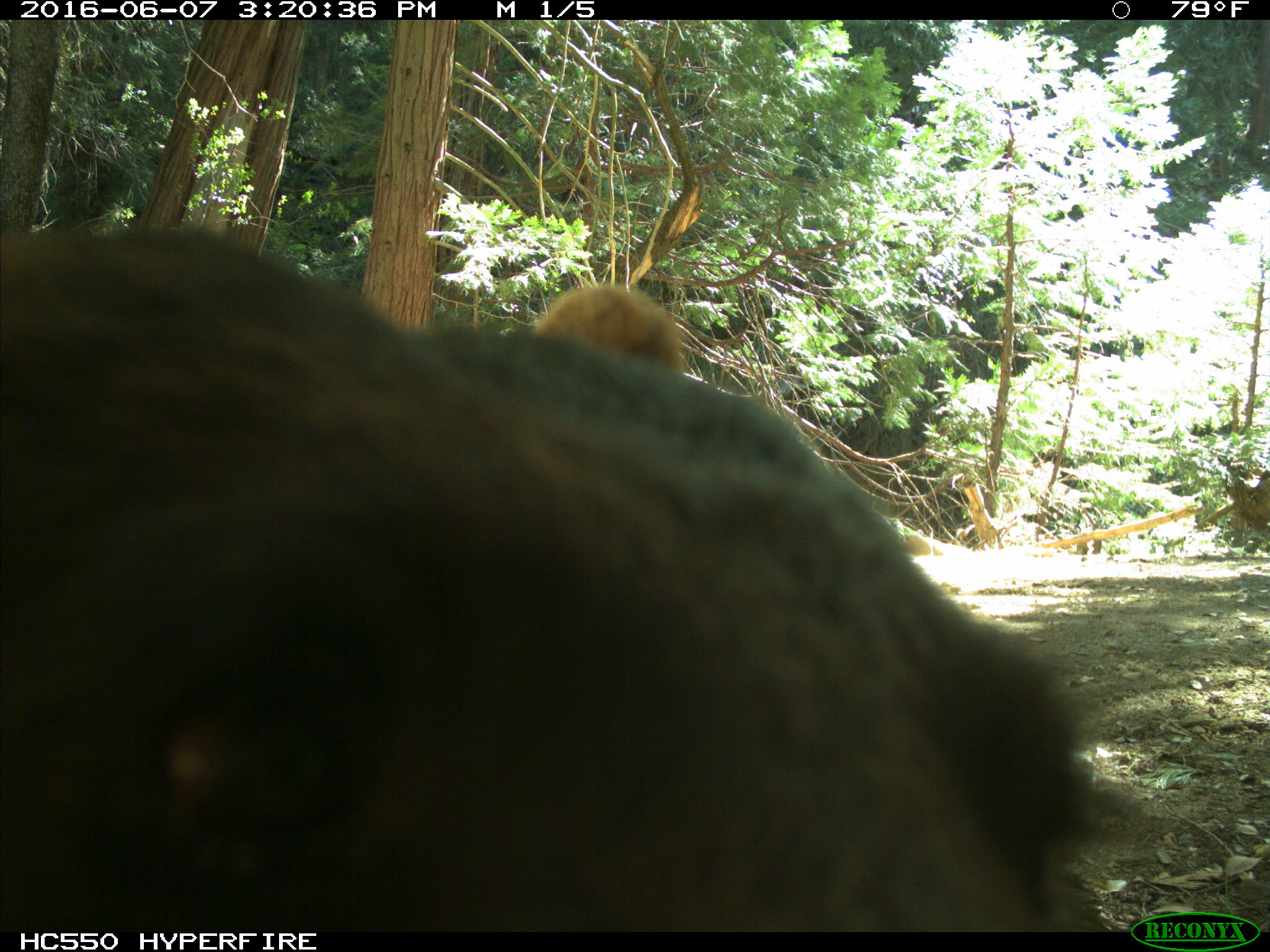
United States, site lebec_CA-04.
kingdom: Animalia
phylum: Chordata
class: Mammalia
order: Carnivora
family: Ursidae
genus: Ursus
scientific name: Ursus americanus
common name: american black bear